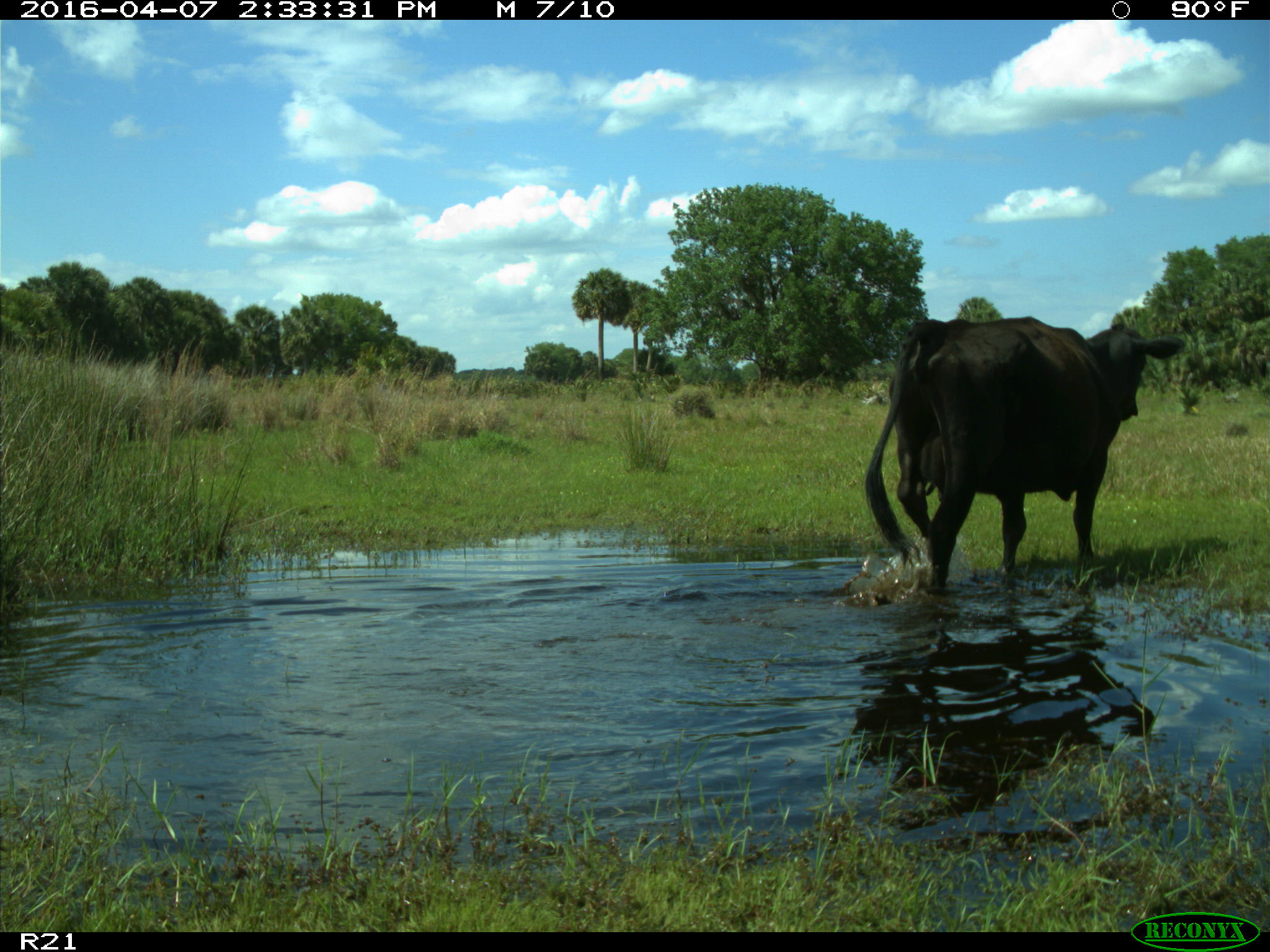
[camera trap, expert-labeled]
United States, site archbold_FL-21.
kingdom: Animalia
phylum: Chordata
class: Mammalia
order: Artiodactyla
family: Bovidae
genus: Bos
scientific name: Bos taurus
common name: domestic cow